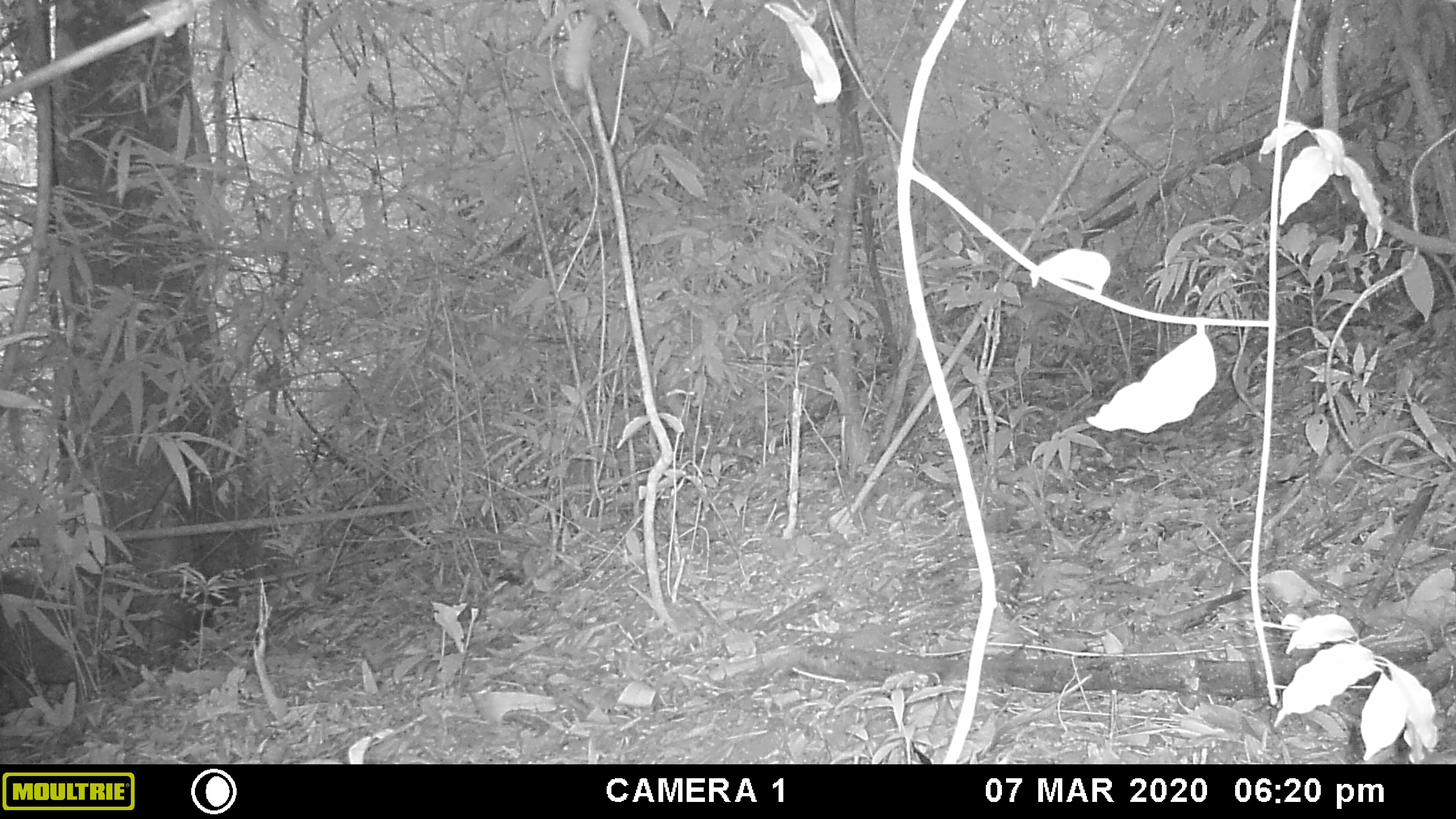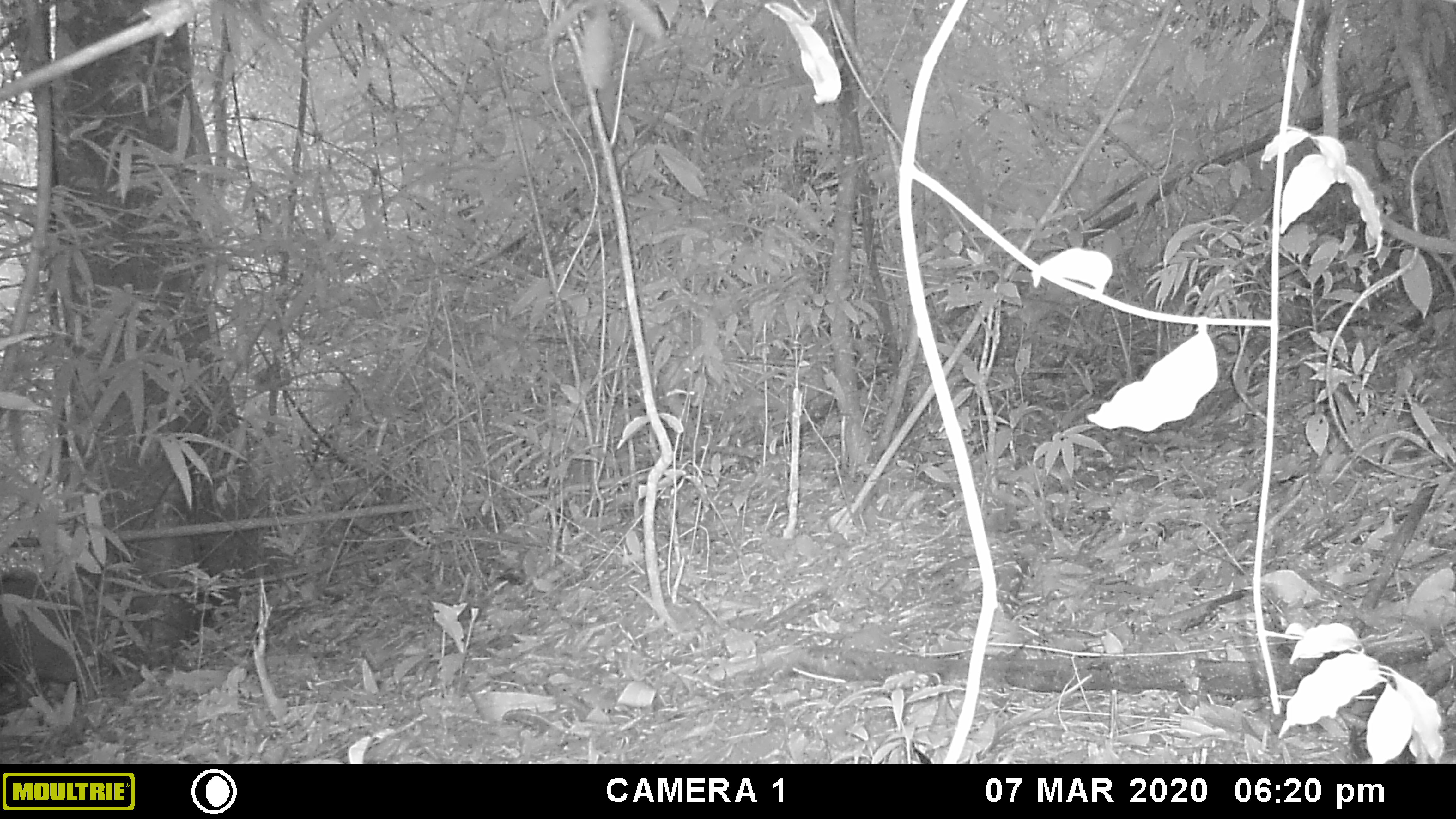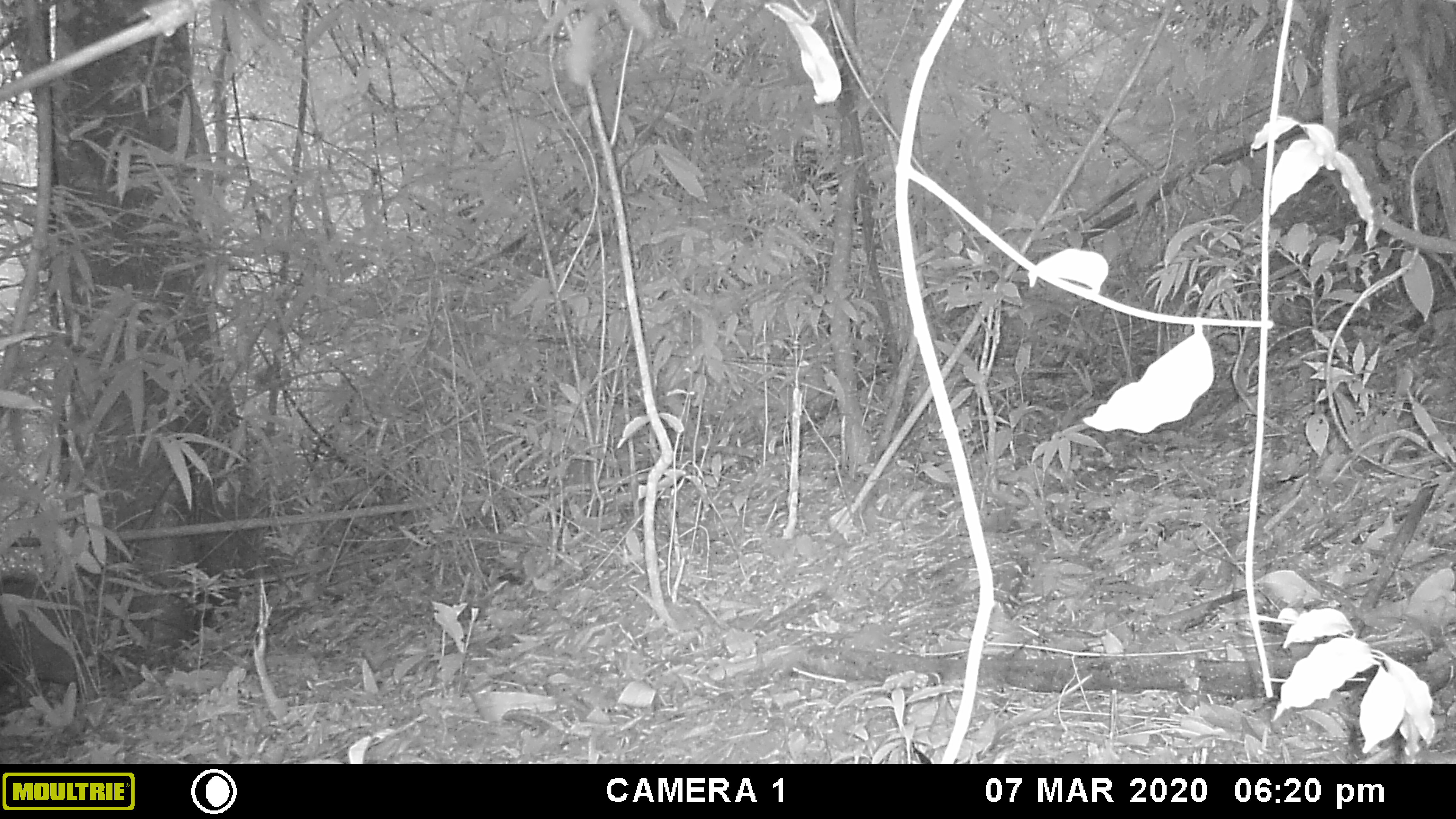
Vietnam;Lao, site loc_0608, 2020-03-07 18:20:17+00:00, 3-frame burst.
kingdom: Animalia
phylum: Chordata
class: Mammalia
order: Artiodactyla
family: Suidae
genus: Sus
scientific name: Sus scrofa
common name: eurasian wild pig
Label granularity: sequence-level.